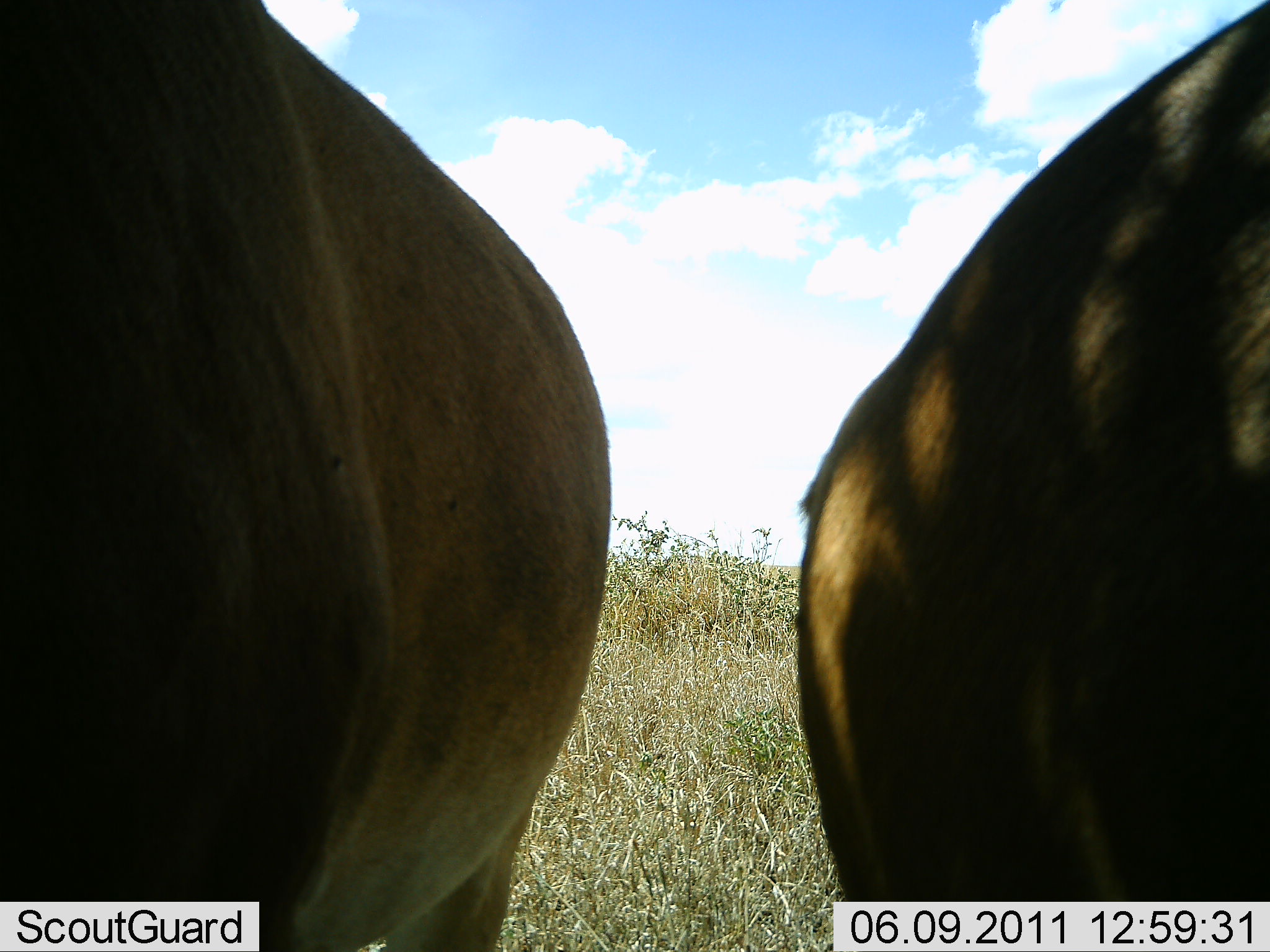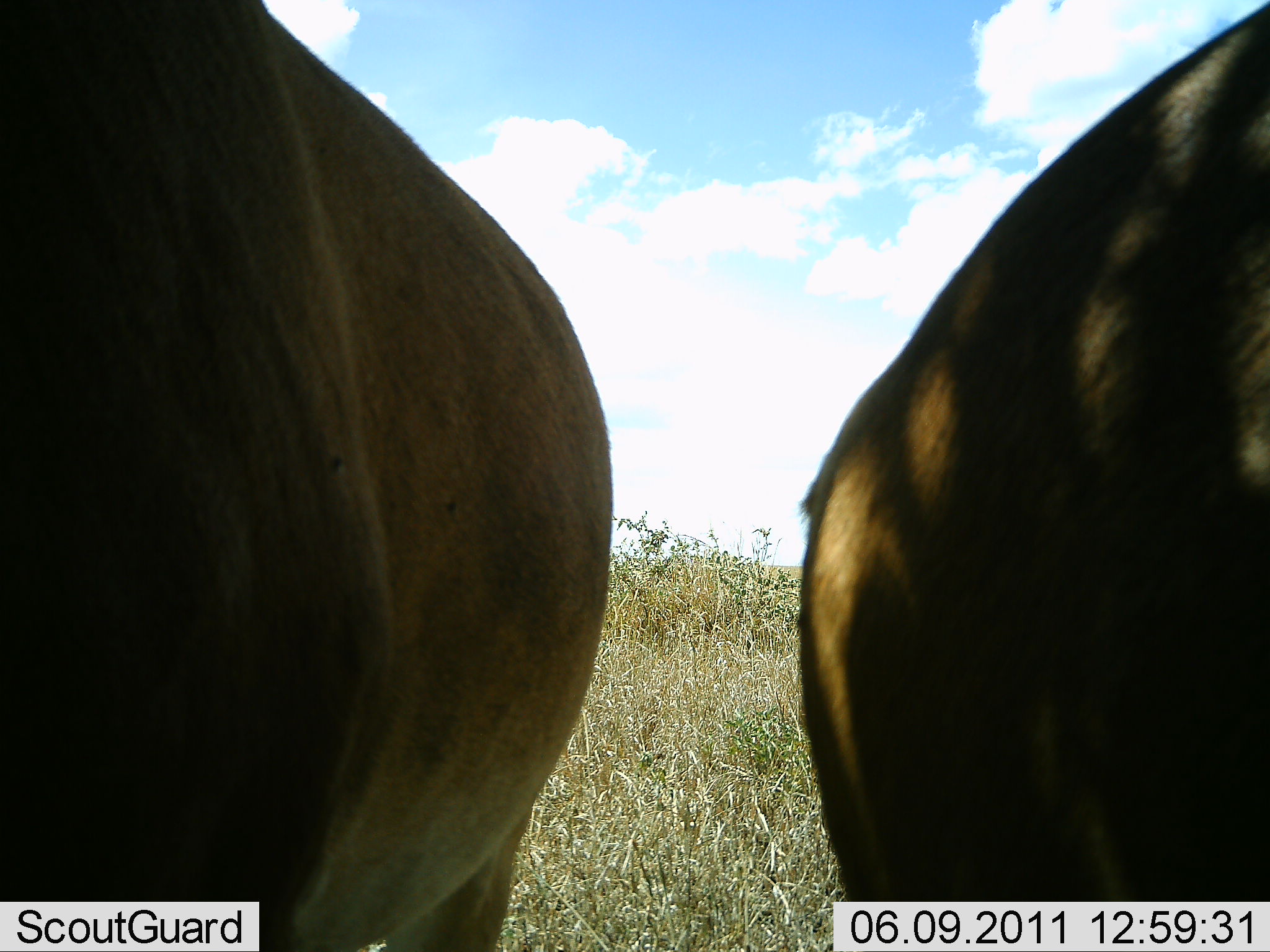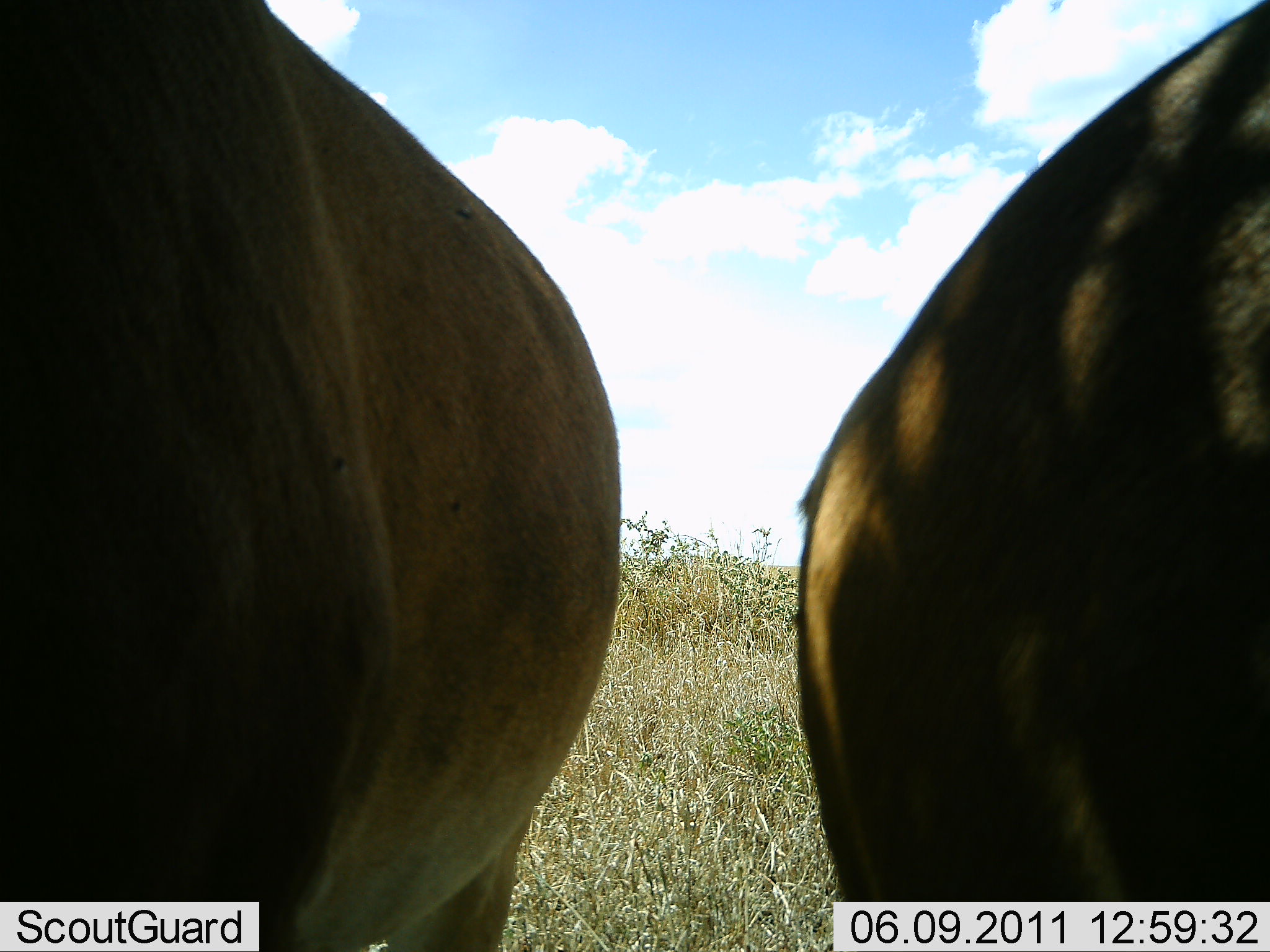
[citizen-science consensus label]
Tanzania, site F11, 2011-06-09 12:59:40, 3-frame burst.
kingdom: Animalia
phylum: Chordata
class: Mammalia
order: Artiodactyla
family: Bovidae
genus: Alcelaphus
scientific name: Alcelaphus buselaphus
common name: hartebeest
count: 2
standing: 100%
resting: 0%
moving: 0%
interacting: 0%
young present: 0%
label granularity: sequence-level